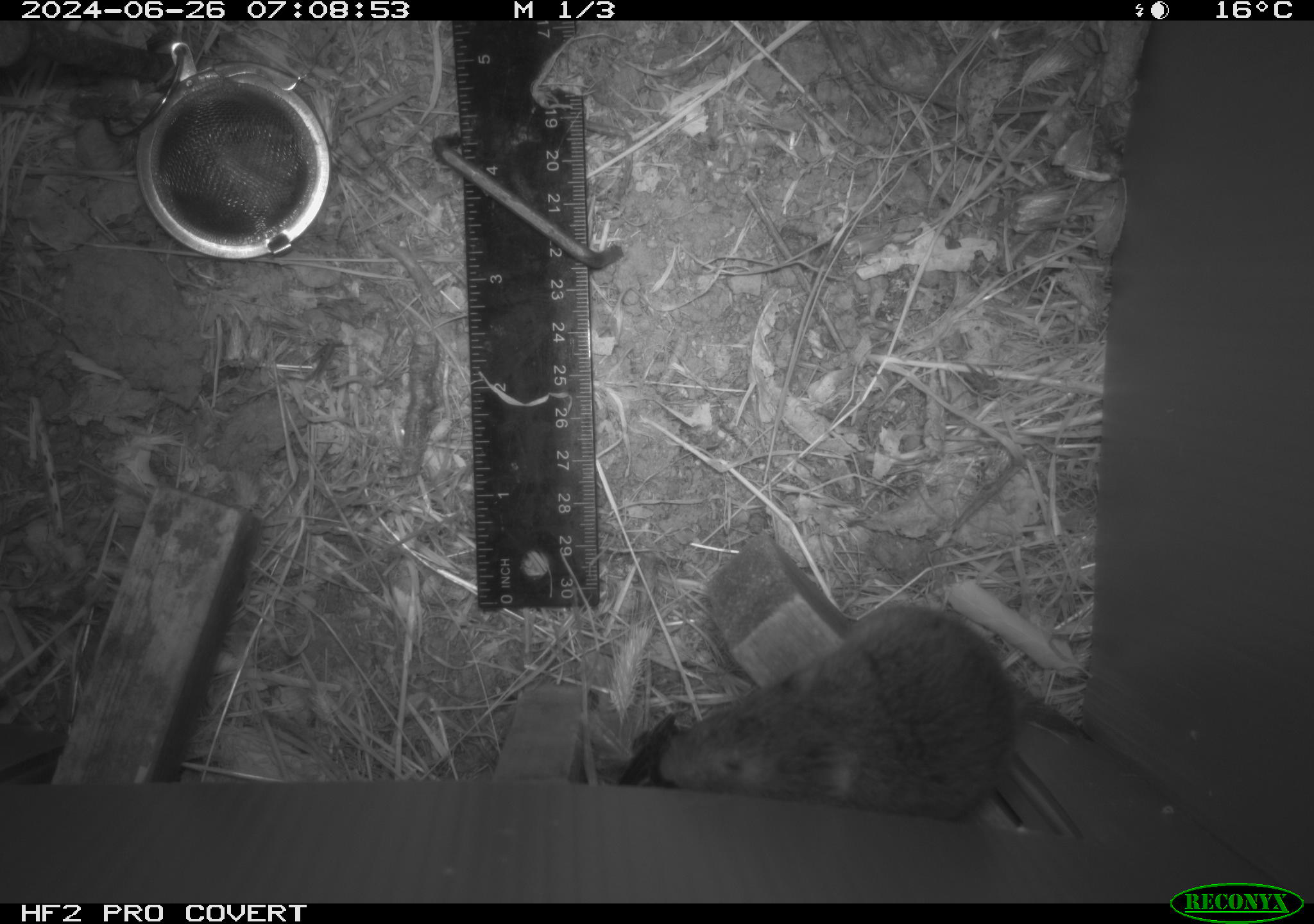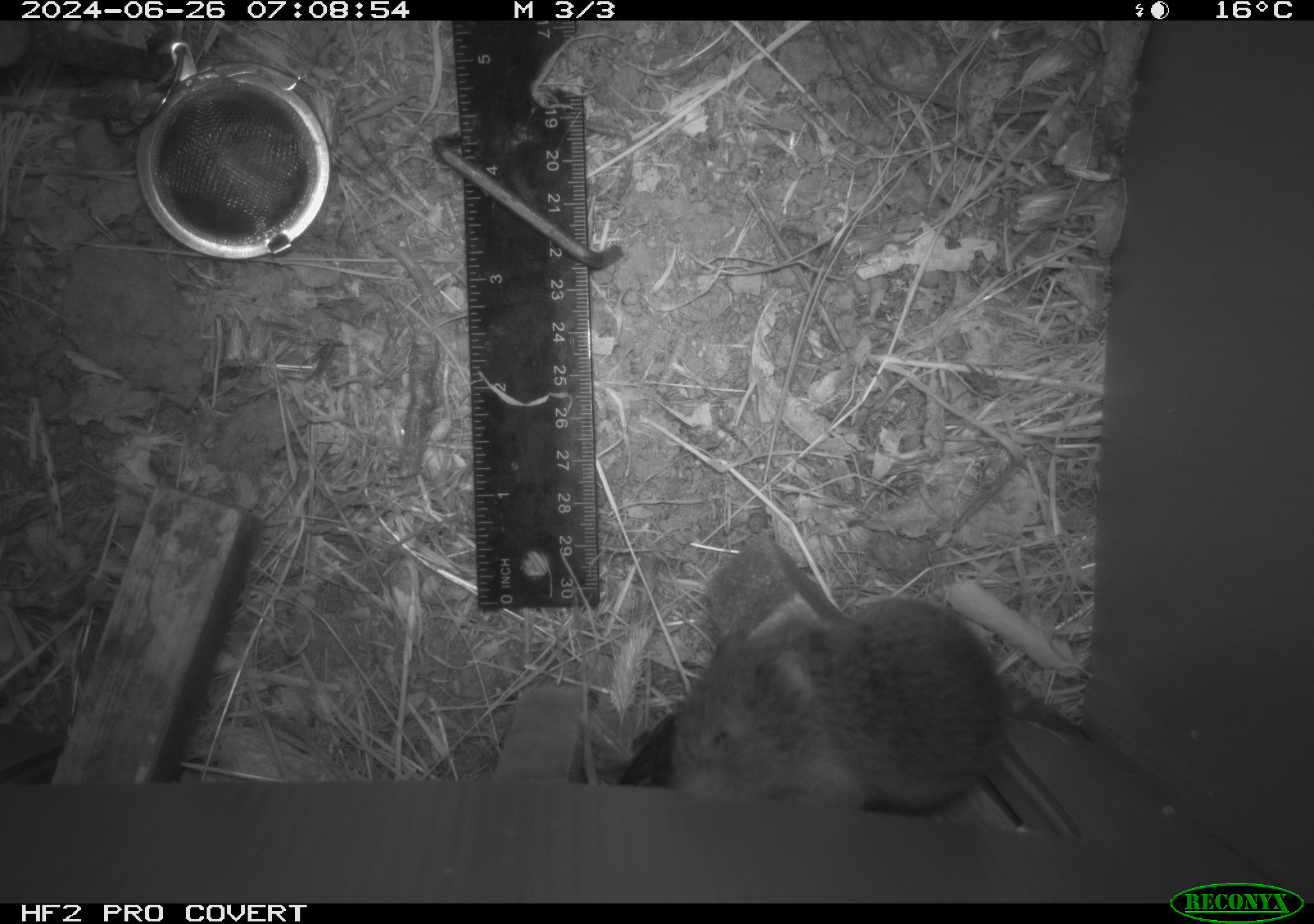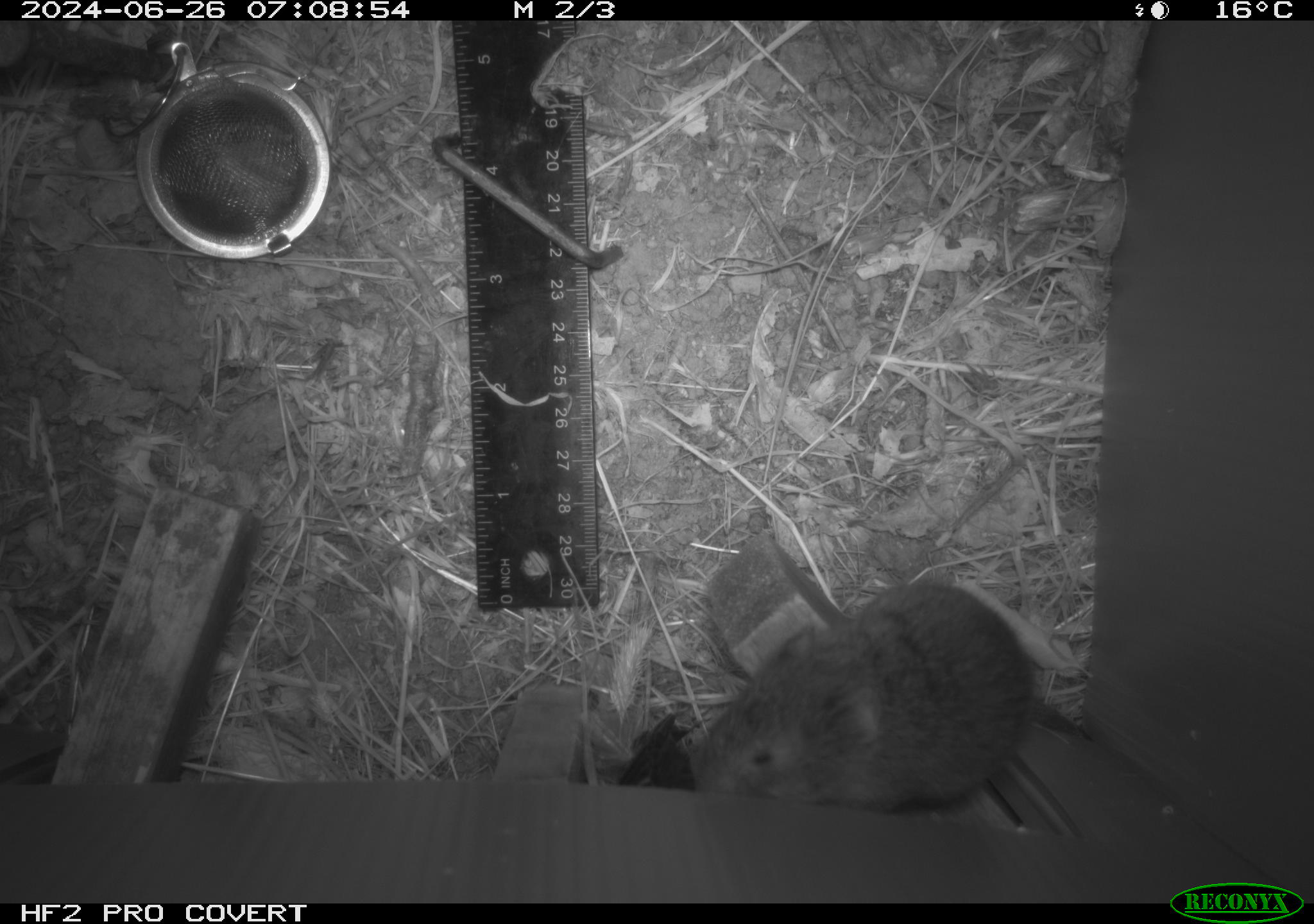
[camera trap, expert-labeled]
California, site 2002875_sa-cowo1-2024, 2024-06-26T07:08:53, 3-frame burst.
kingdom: Animalia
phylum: Chordata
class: Mammalia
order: Rodentia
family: Cricetidae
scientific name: Arvicolinae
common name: voles, lemmings, and muskrats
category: arvicolinae subfamily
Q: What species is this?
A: Arvicolinae subfamily (voles, lemmings, and muskrats) (Arvicolinae).